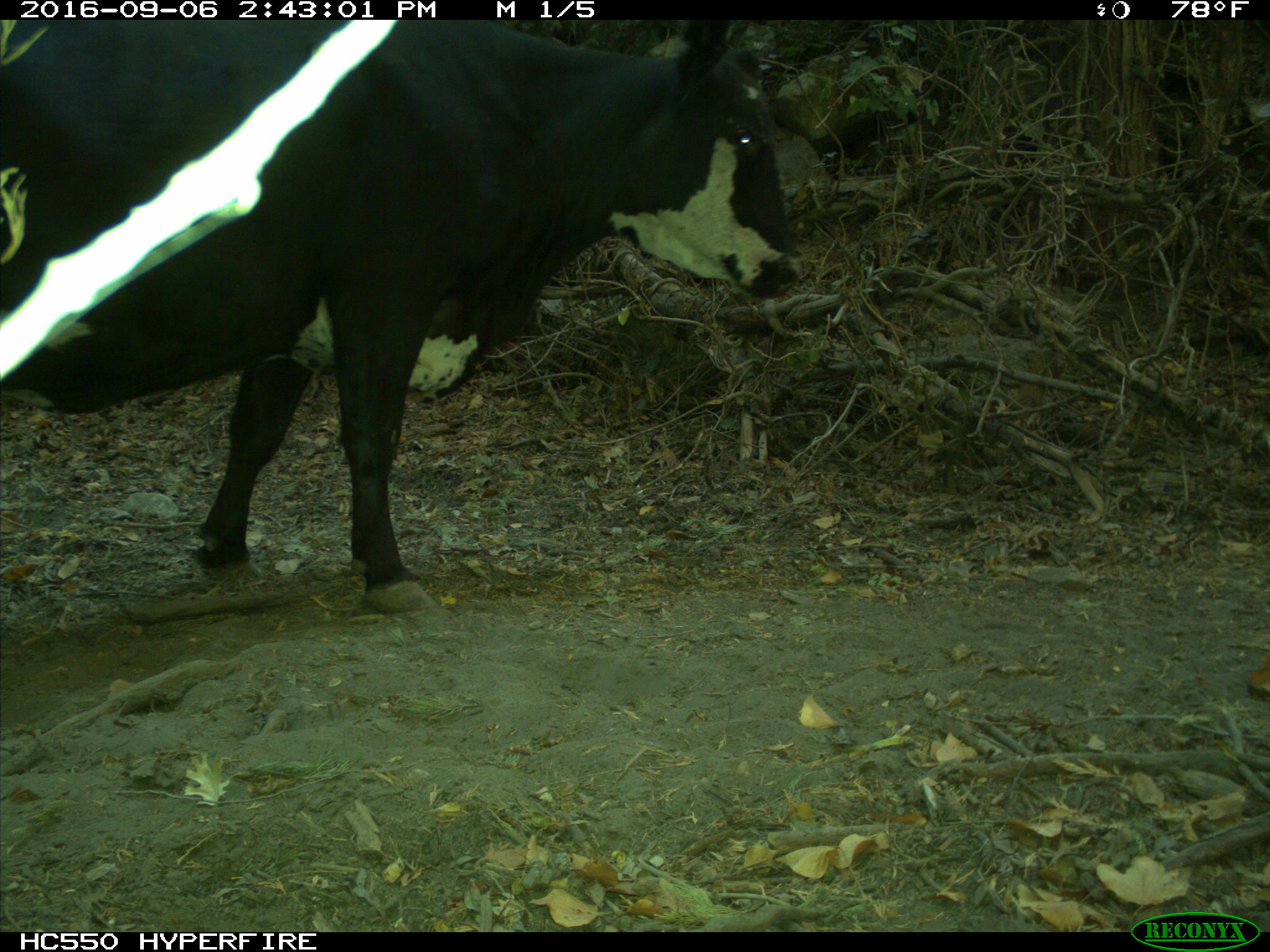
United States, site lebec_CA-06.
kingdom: Animalia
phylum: Chordata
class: Mammalia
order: Artiodactyla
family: Bovidae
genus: Bos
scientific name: Bos taurus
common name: domestic cow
Bos taurus (domestic cow).